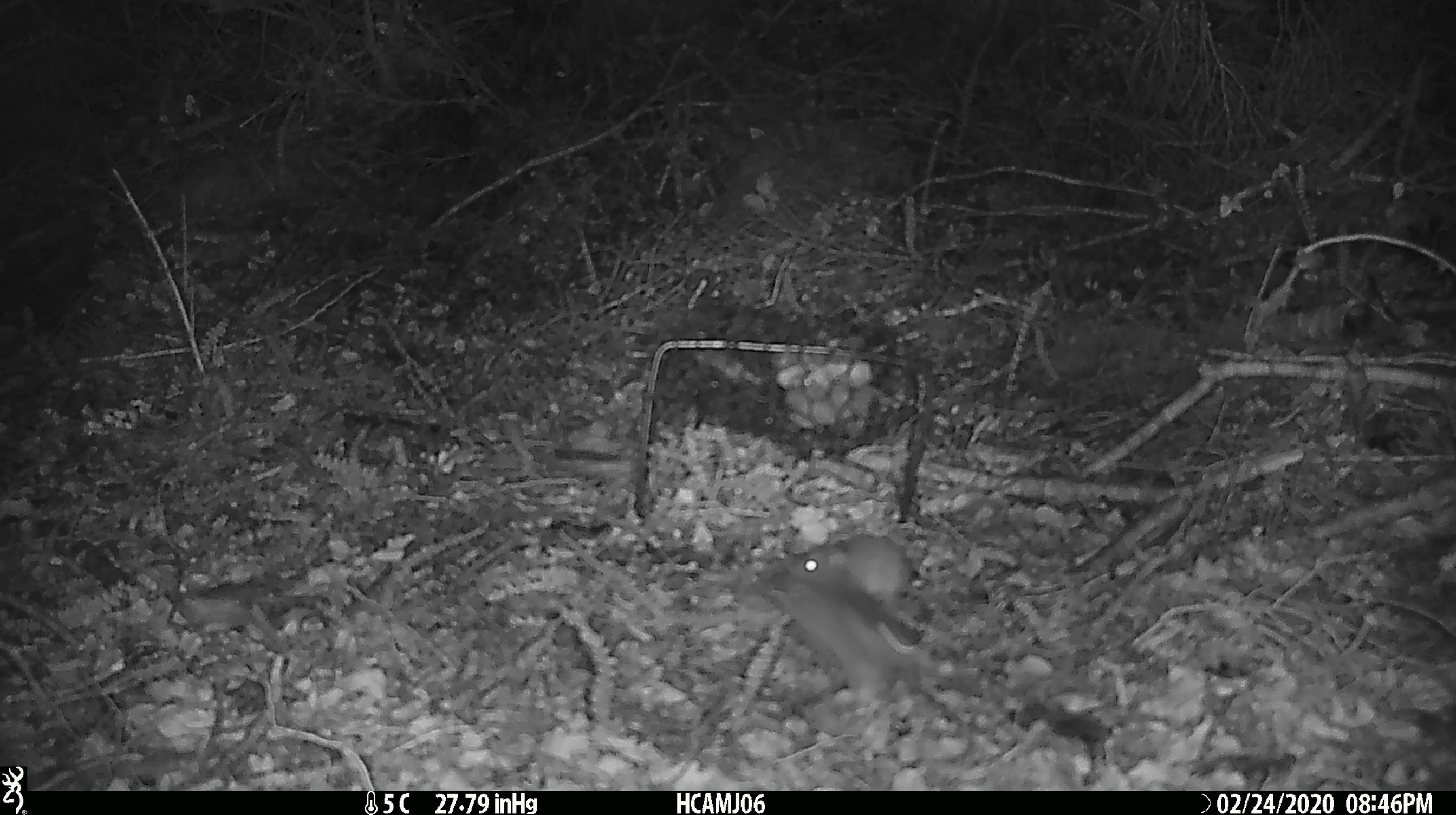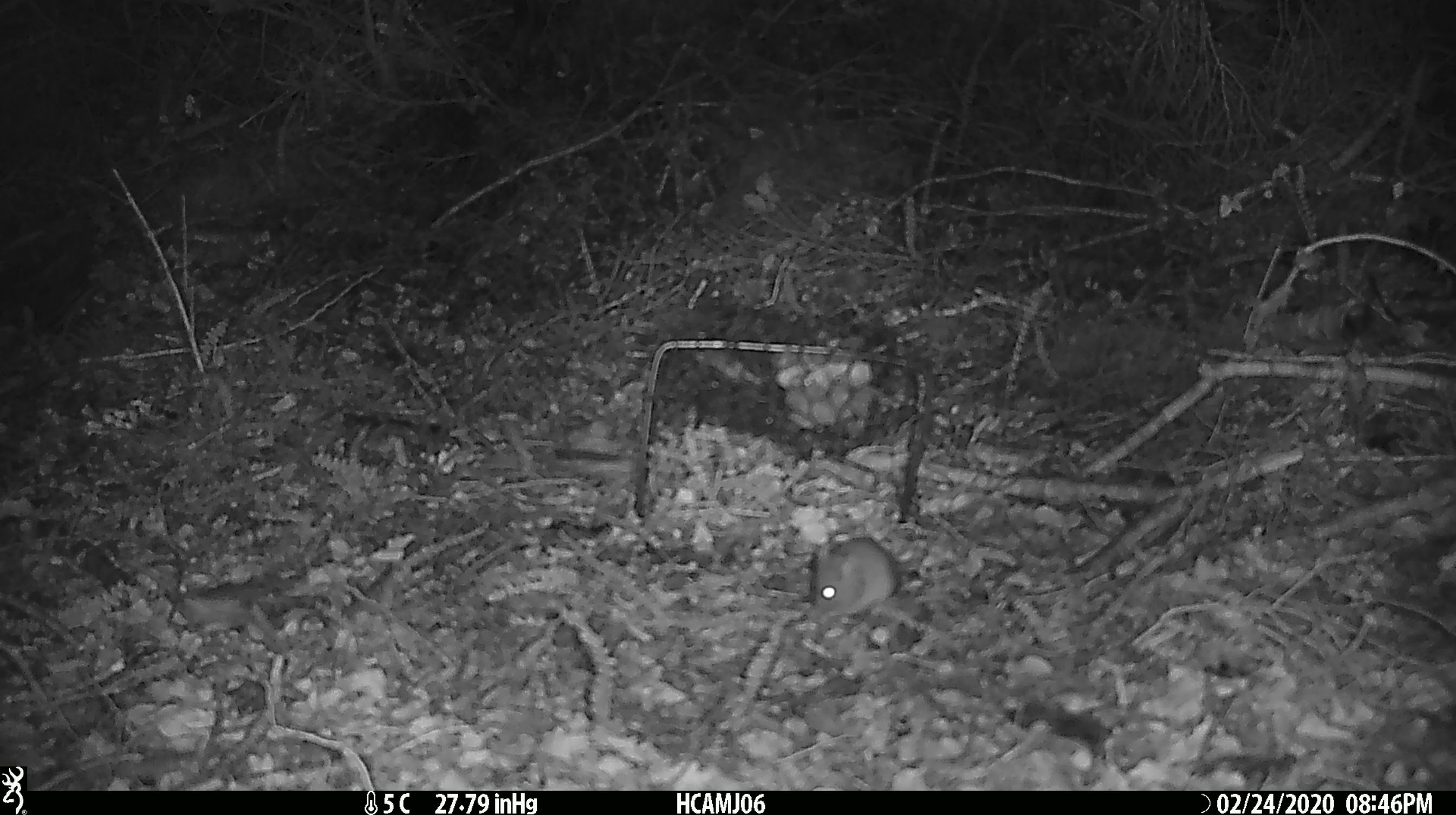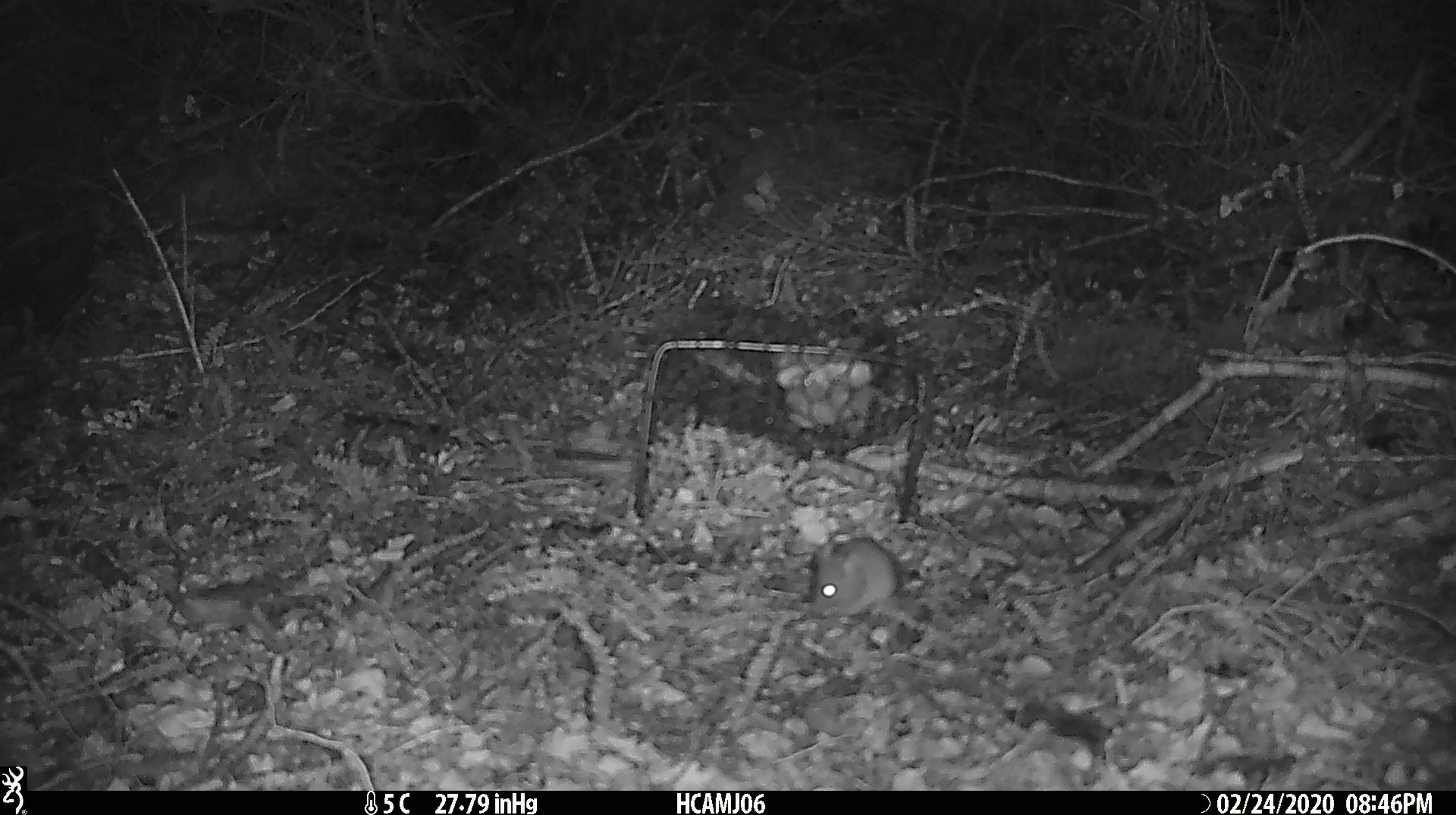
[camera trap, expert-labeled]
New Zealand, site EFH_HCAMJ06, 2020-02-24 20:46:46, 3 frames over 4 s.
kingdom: Animalia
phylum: Chordata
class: Mammalia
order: Rodentia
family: Muridae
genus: Mus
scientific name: Mus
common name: mouse